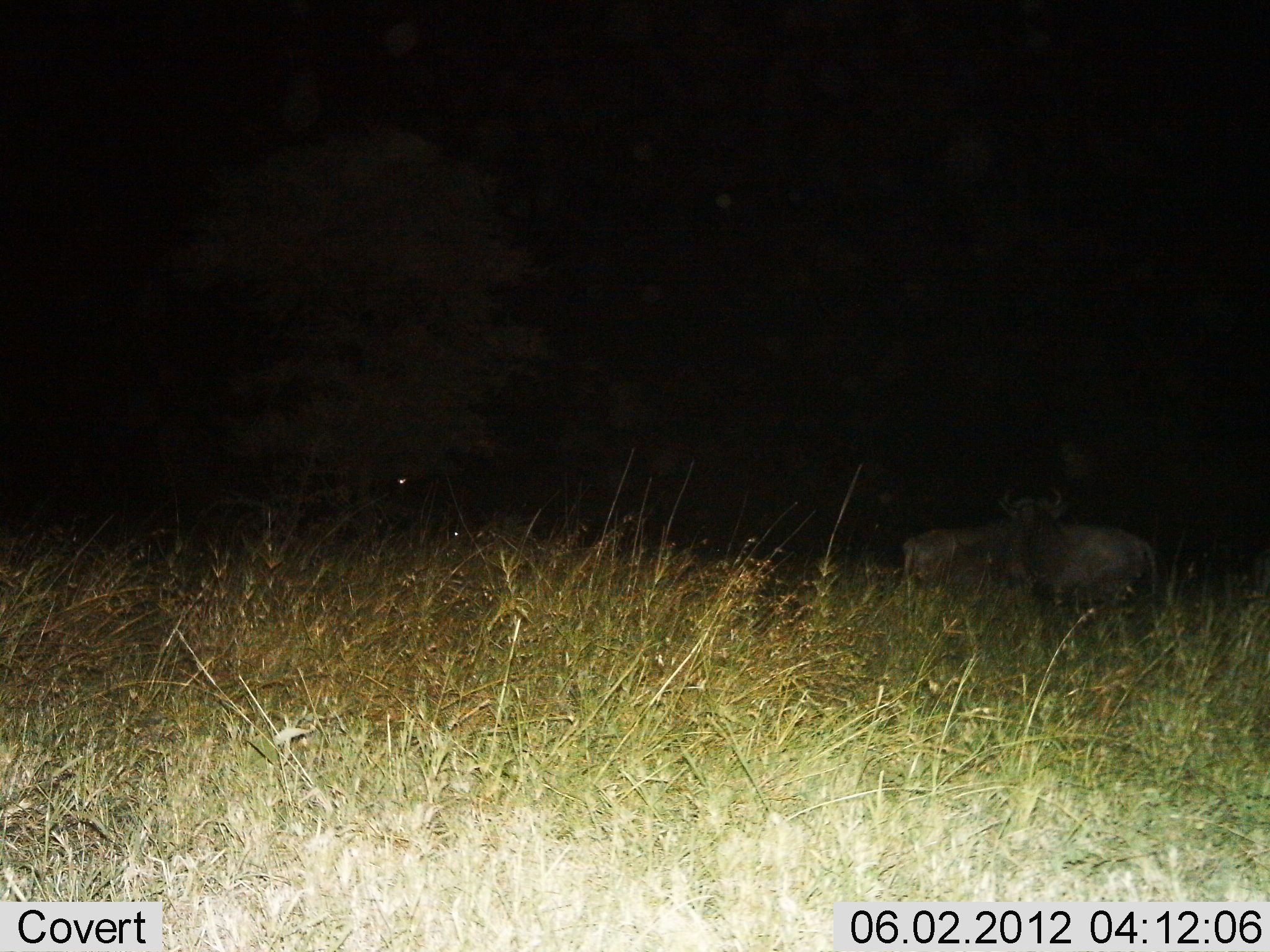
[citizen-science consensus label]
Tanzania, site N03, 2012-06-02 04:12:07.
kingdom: Animalia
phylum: Chordata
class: Mammalia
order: Artiodactyla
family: Bovidae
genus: Connochaetes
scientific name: Connochaetes taurinus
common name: blue wildebeest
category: wildebeest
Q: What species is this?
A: Wildebeest (blue wildebeest) (Connochaetes taurinus).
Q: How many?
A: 2.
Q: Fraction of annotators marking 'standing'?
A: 90%.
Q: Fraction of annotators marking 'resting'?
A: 10%.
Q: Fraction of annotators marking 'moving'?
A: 0%.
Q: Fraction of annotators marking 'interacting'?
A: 10%.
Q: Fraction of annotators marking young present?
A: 0%.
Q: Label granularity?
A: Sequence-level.